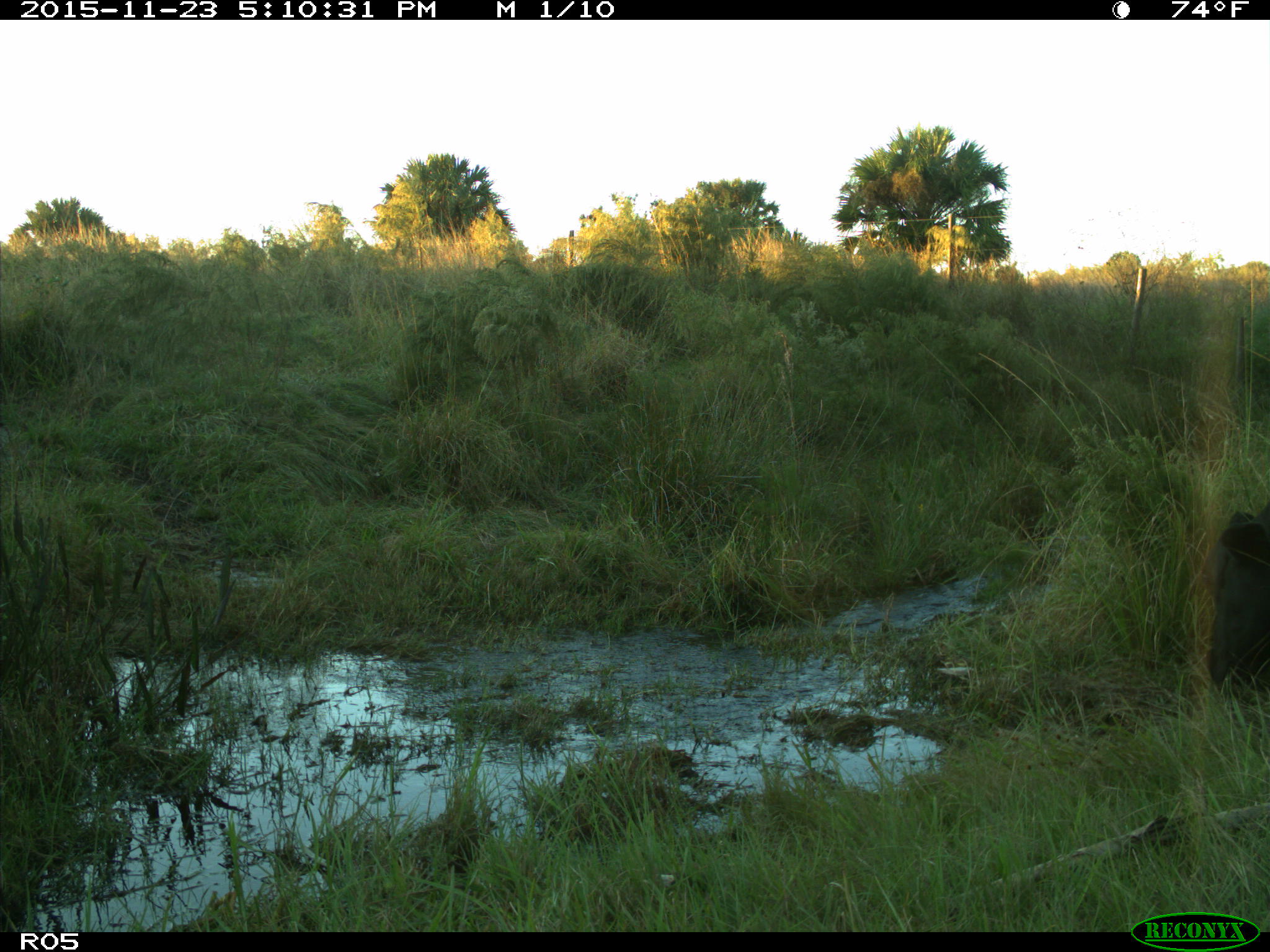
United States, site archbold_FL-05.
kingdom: Animalia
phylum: Chordata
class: Mammalia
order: Artiodactyla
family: Bovidae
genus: Bos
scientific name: Bos taurus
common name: domestic cow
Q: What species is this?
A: Bos taurus (domestic cow).